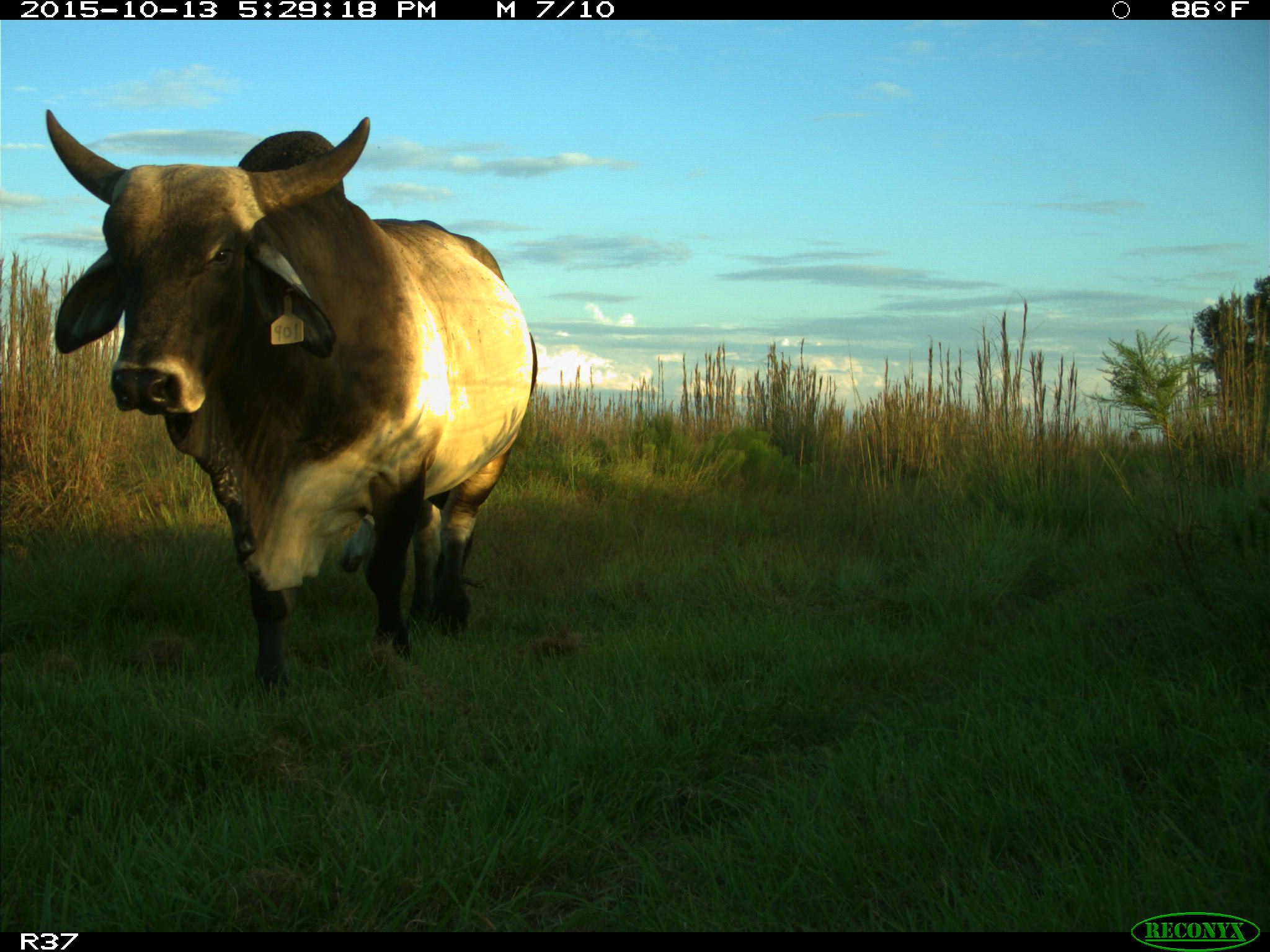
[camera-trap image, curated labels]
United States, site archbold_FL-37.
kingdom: Animalia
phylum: Chordata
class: Mammalia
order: Artiodactyla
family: Bovidae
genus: Bos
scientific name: Bos taurus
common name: domestic cow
Bos taurus (domestic cow).